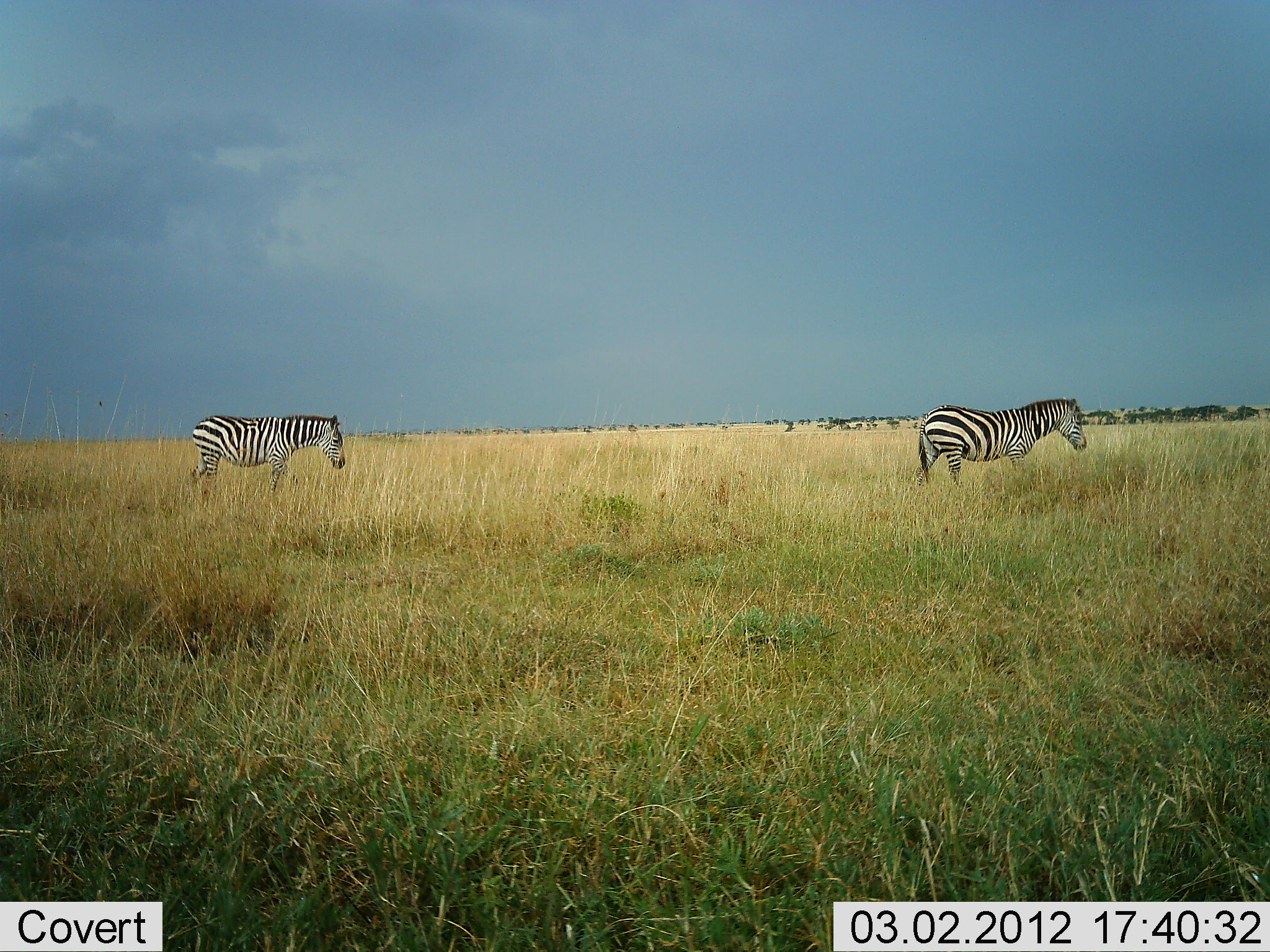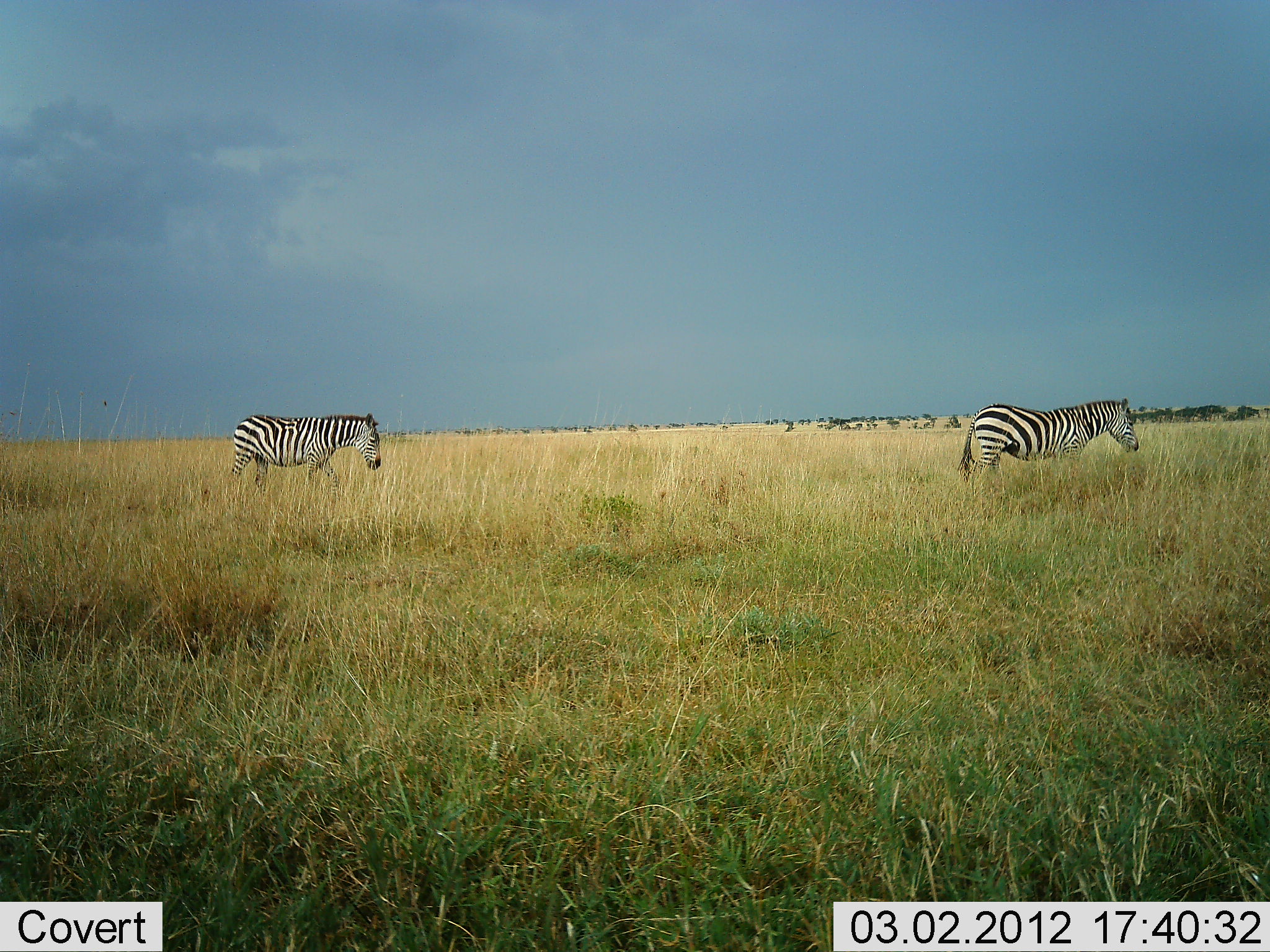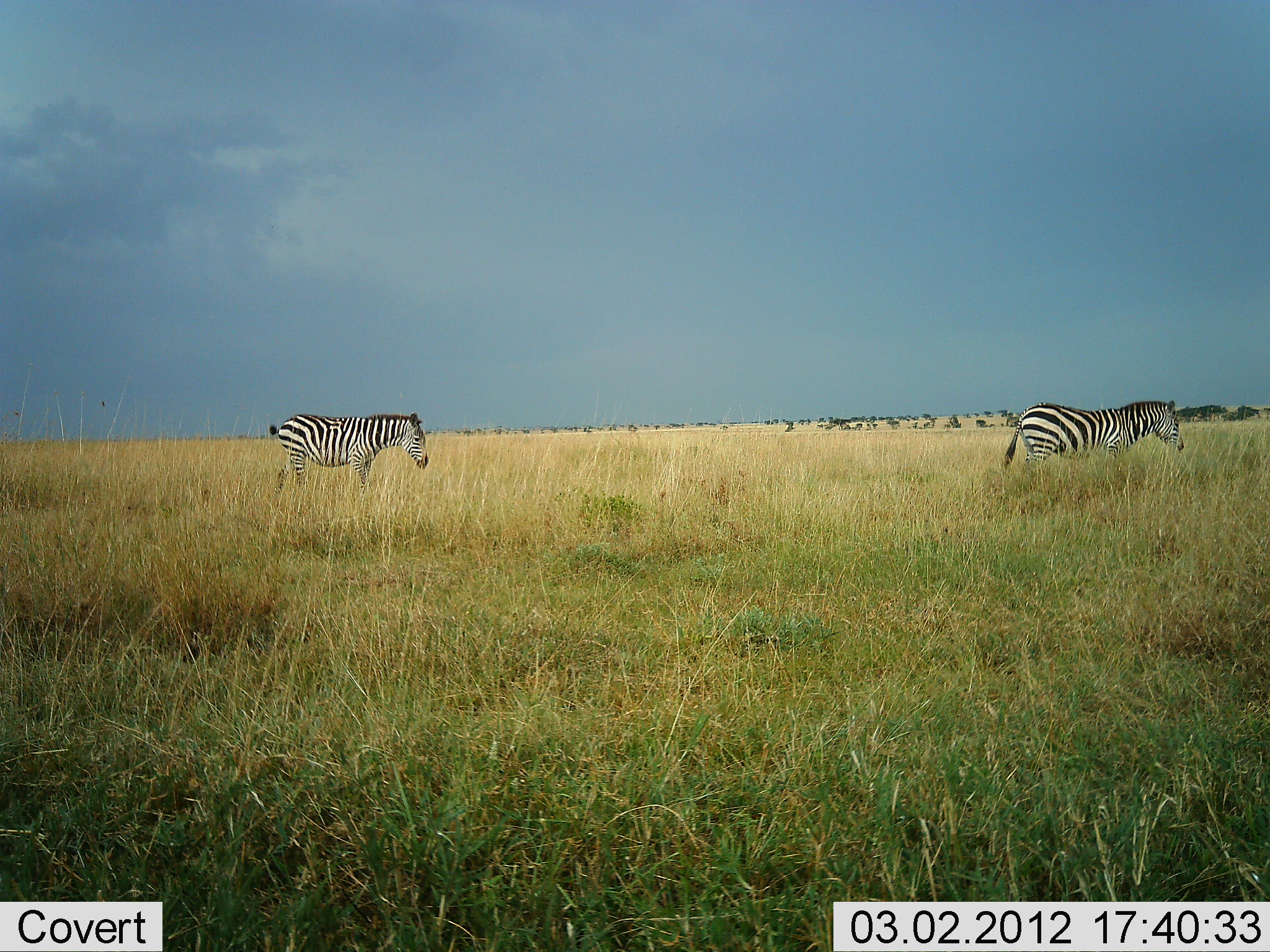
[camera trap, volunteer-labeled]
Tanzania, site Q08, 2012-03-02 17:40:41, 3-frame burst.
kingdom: Animalia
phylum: Chordata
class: Mammalia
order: Perissodactyla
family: Equidae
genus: Equus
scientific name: Equus quagga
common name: plains zebra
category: zebra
Zebra (plains zebra) (Equus quagga), count 2. Behavior (volunteer vote fractions): standing 0%, resting 0%, moving 100%, interacting 0%. Young present (vote fraction): 0%. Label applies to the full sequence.